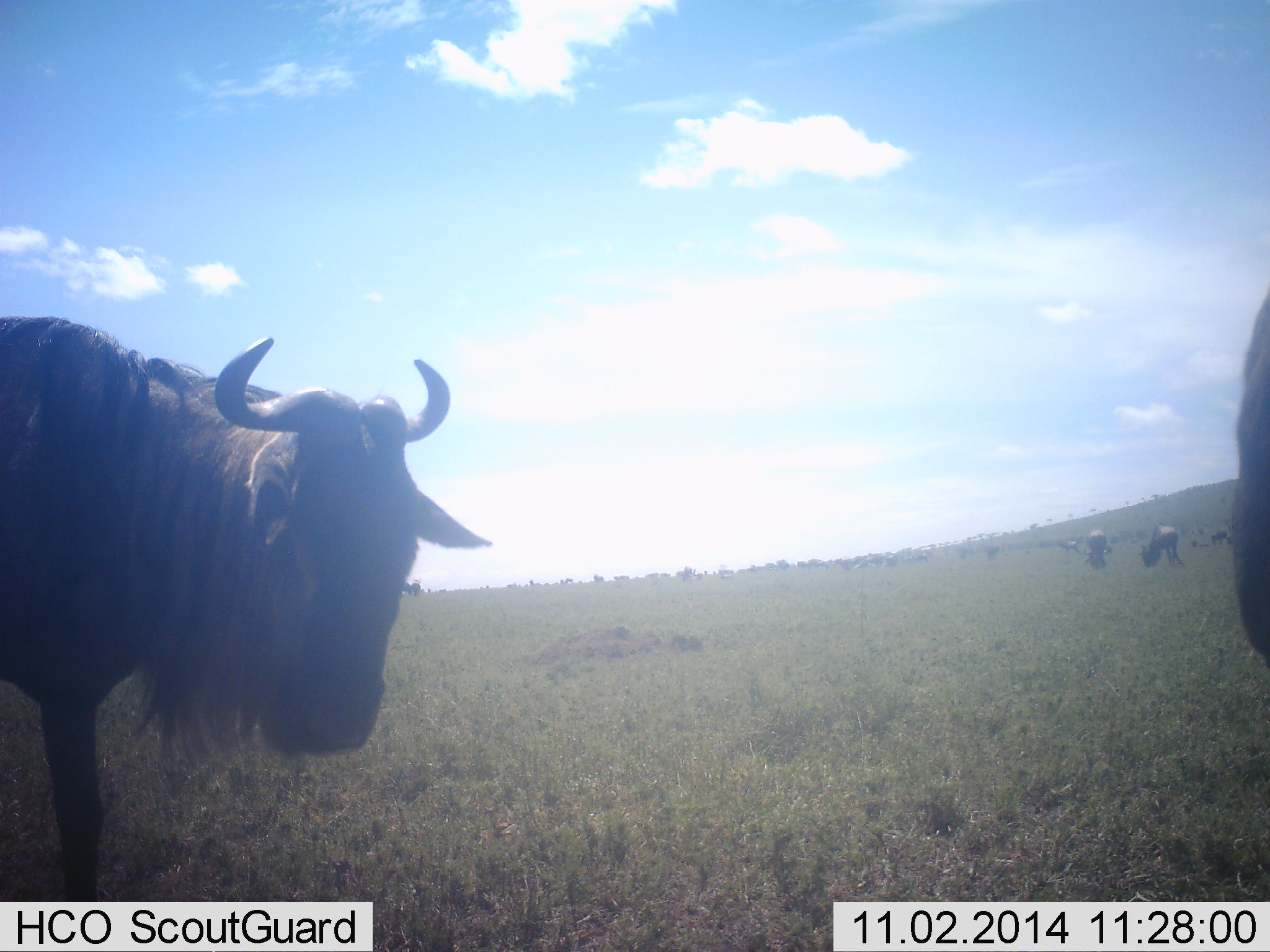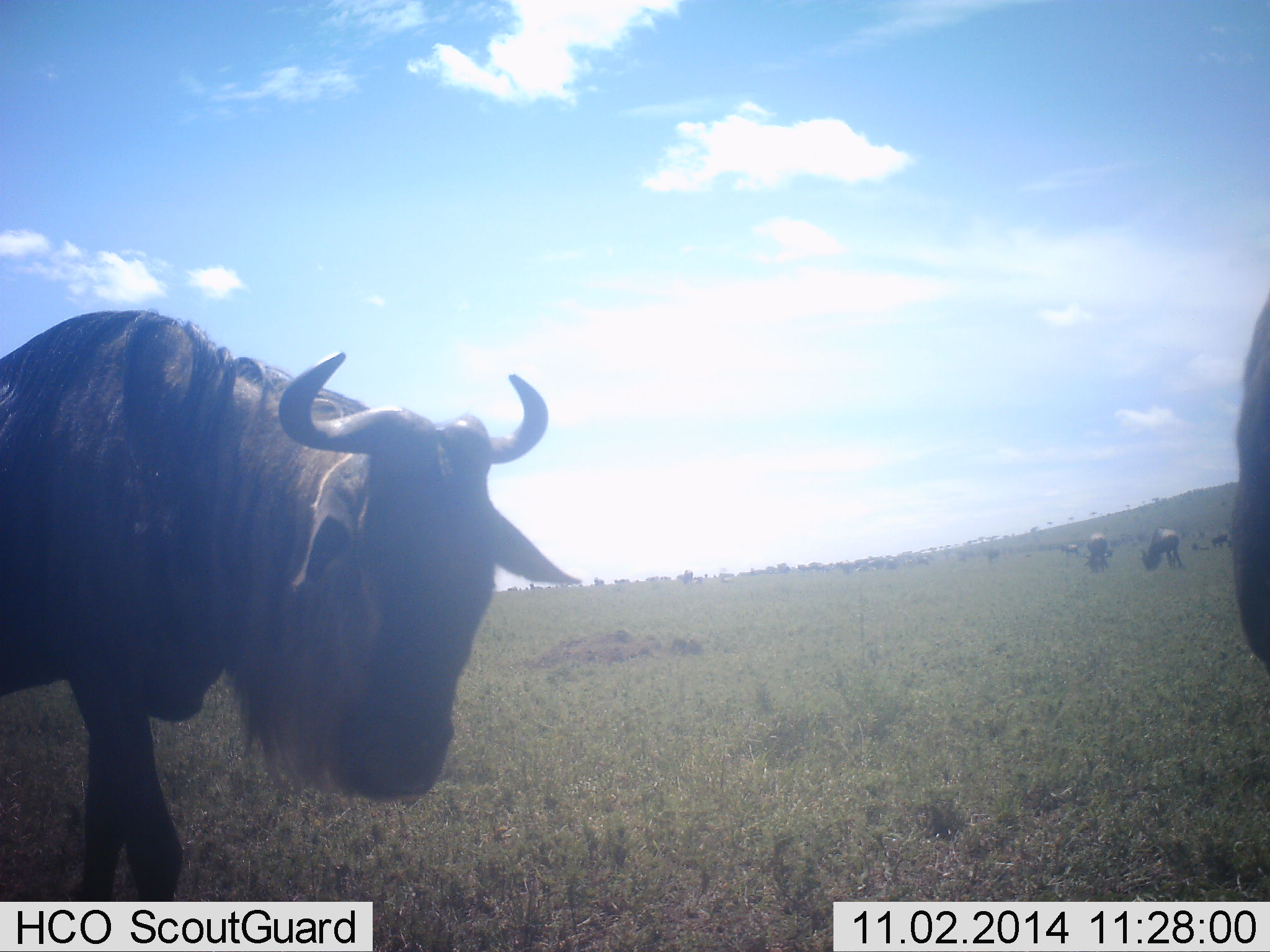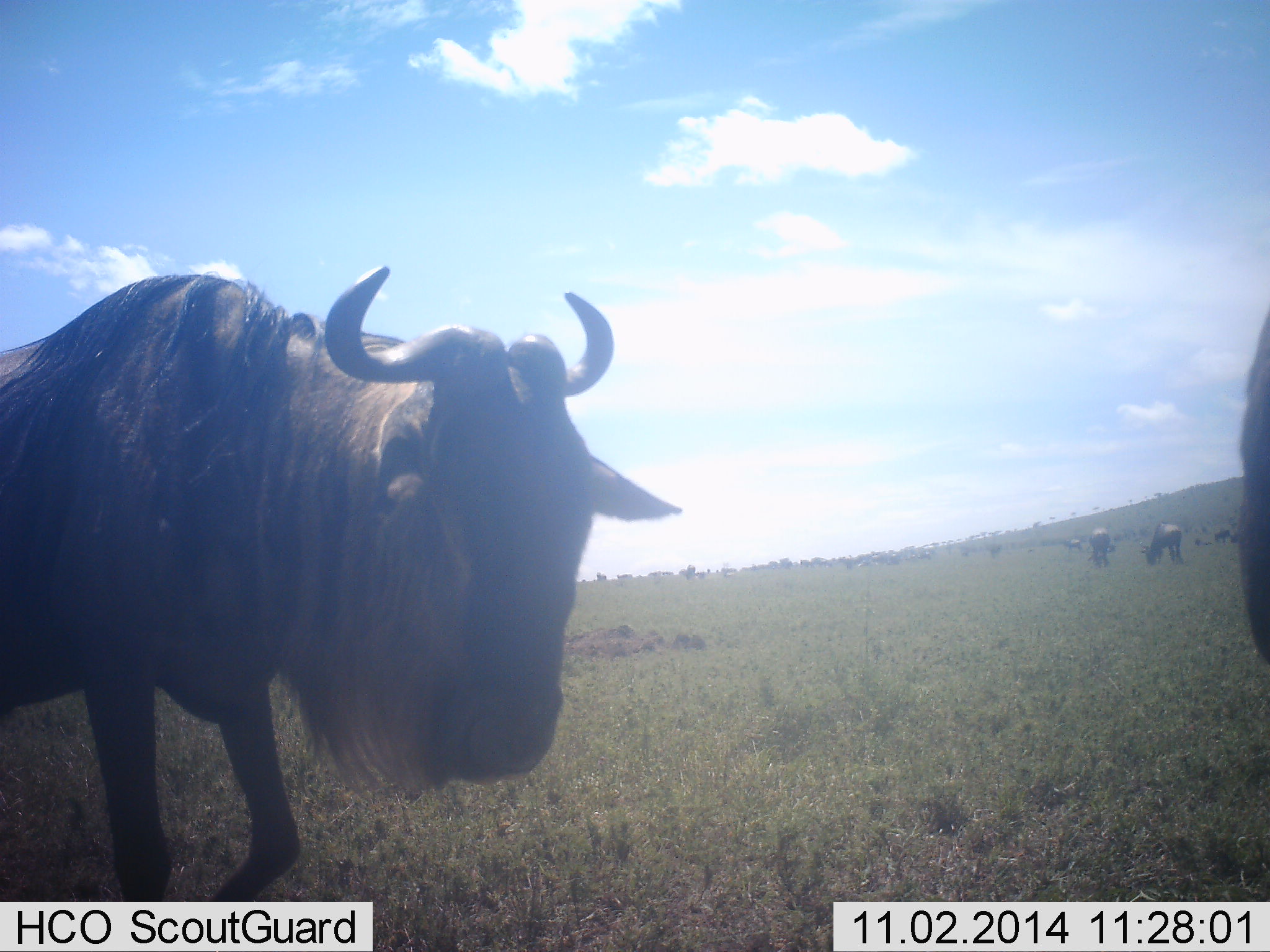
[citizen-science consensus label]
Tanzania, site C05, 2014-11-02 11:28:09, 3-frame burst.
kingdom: Animalia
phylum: Chordata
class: Mammalia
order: Artiodactyla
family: Bovidae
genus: Connochaetes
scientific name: Connochaetes taurinus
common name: blue wildebeest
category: wildebeest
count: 4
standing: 40%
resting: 0%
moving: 50%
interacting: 10%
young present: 0%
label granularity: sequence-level